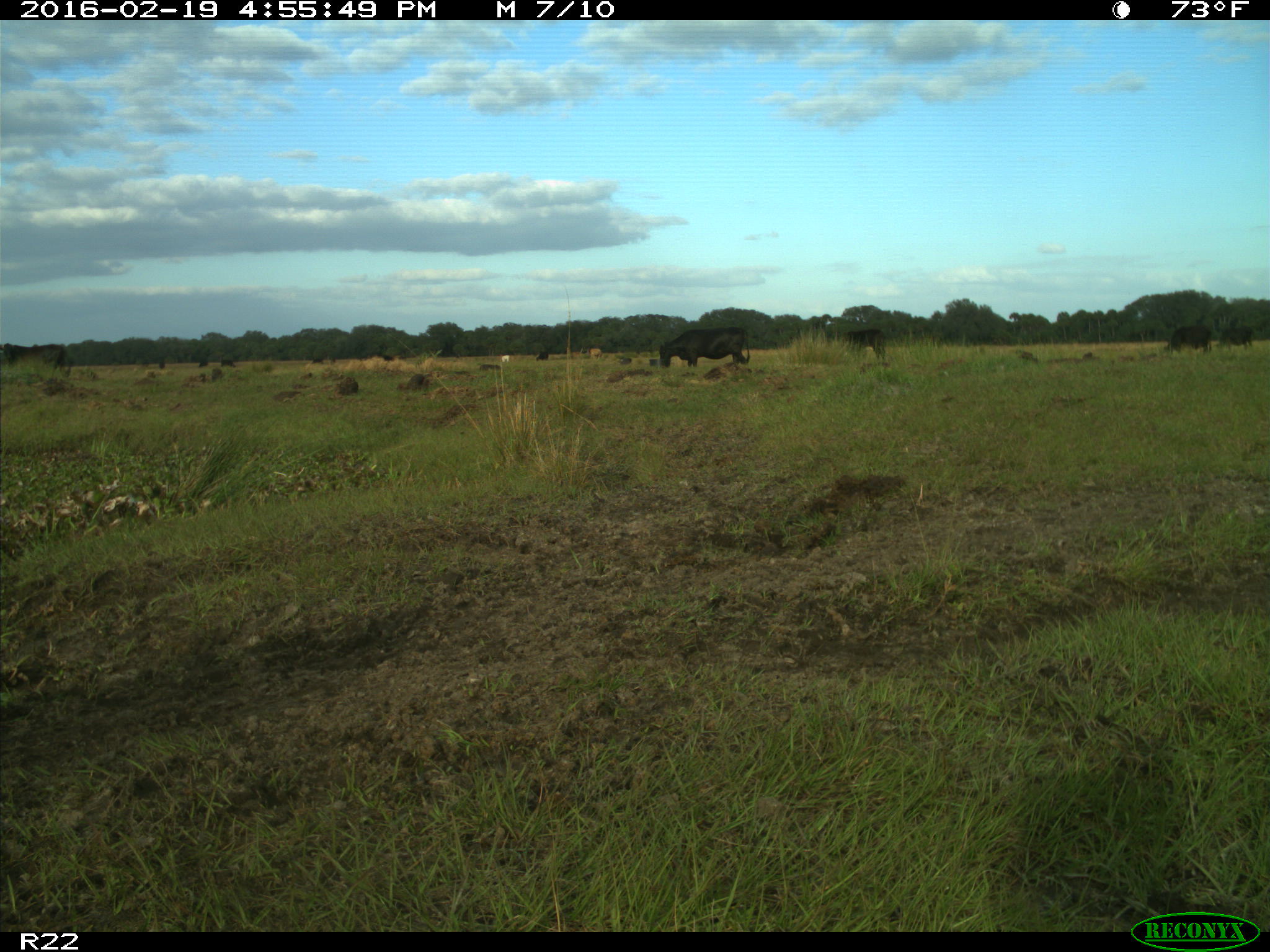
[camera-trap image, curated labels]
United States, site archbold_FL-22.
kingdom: Animalia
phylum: Chordata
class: Mammalia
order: Artiodactyla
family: Bovidae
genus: Bos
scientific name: Bos taurus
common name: domestic cow